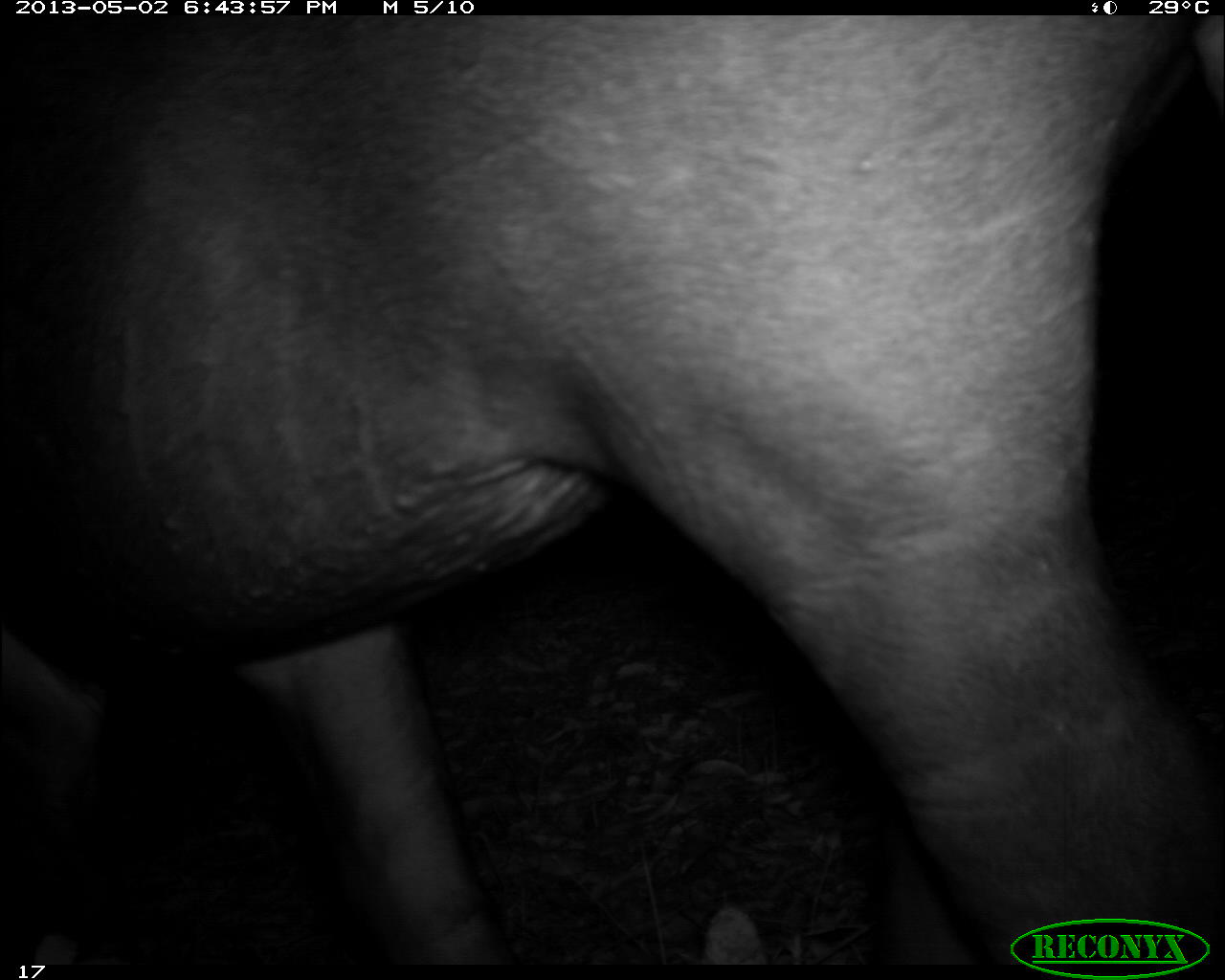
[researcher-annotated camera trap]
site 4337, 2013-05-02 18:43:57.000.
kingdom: Animalia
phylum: Chordata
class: Mammalia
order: Perissodactyla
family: Tapiridae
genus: Tapirus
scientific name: Tapirus bairdii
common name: baird's tapir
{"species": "Tapirus bairdii (baird's tapir)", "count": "1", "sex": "female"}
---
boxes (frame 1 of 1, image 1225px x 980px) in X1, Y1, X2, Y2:
tapirus bairdii: 0, 15, 1225, 963